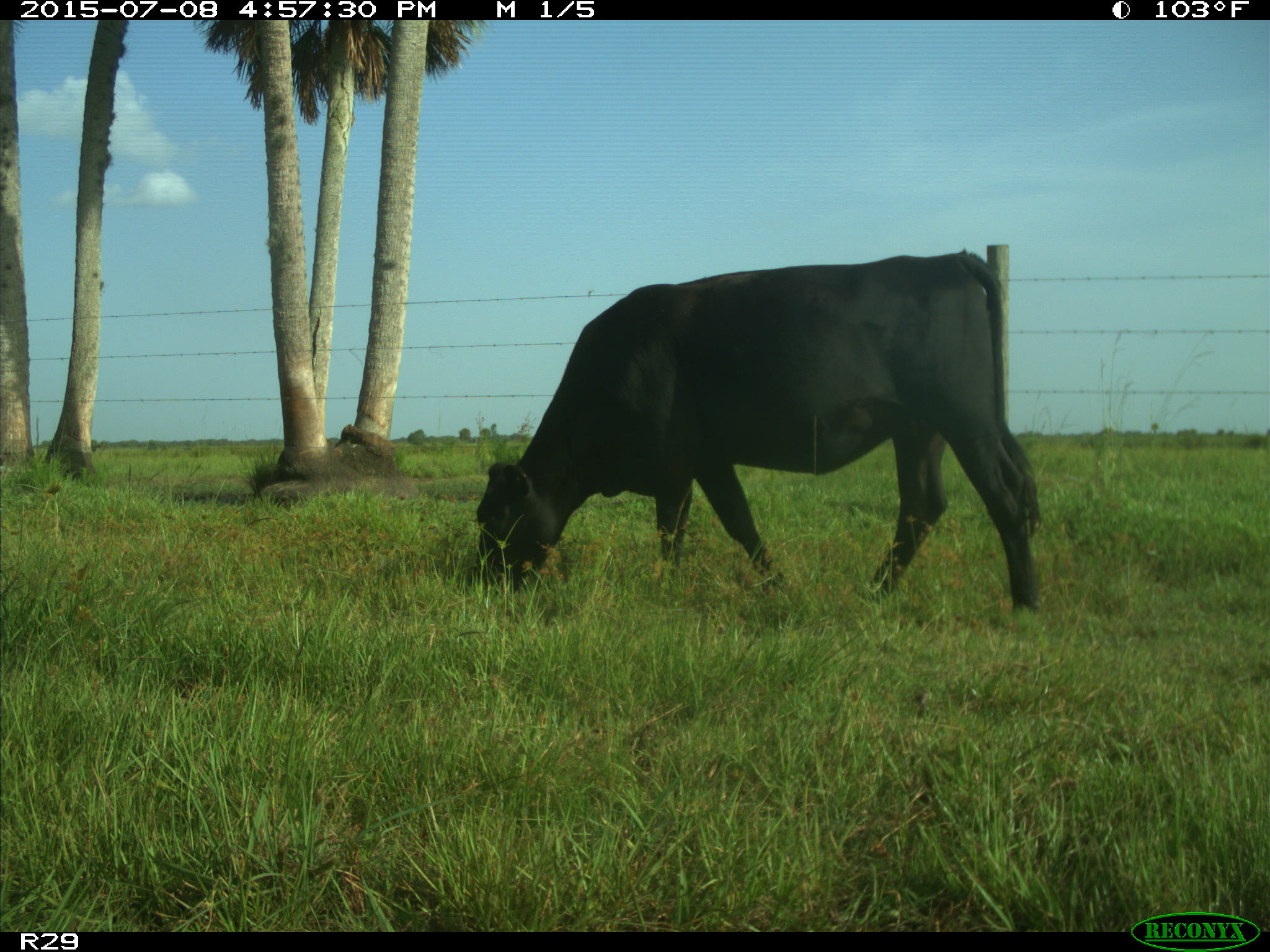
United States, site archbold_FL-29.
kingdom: Animalia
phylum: Chordata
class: Mammalia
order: Artiodactyla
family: Bovidae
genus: Bos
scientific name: Bos taurus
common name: domestic cow